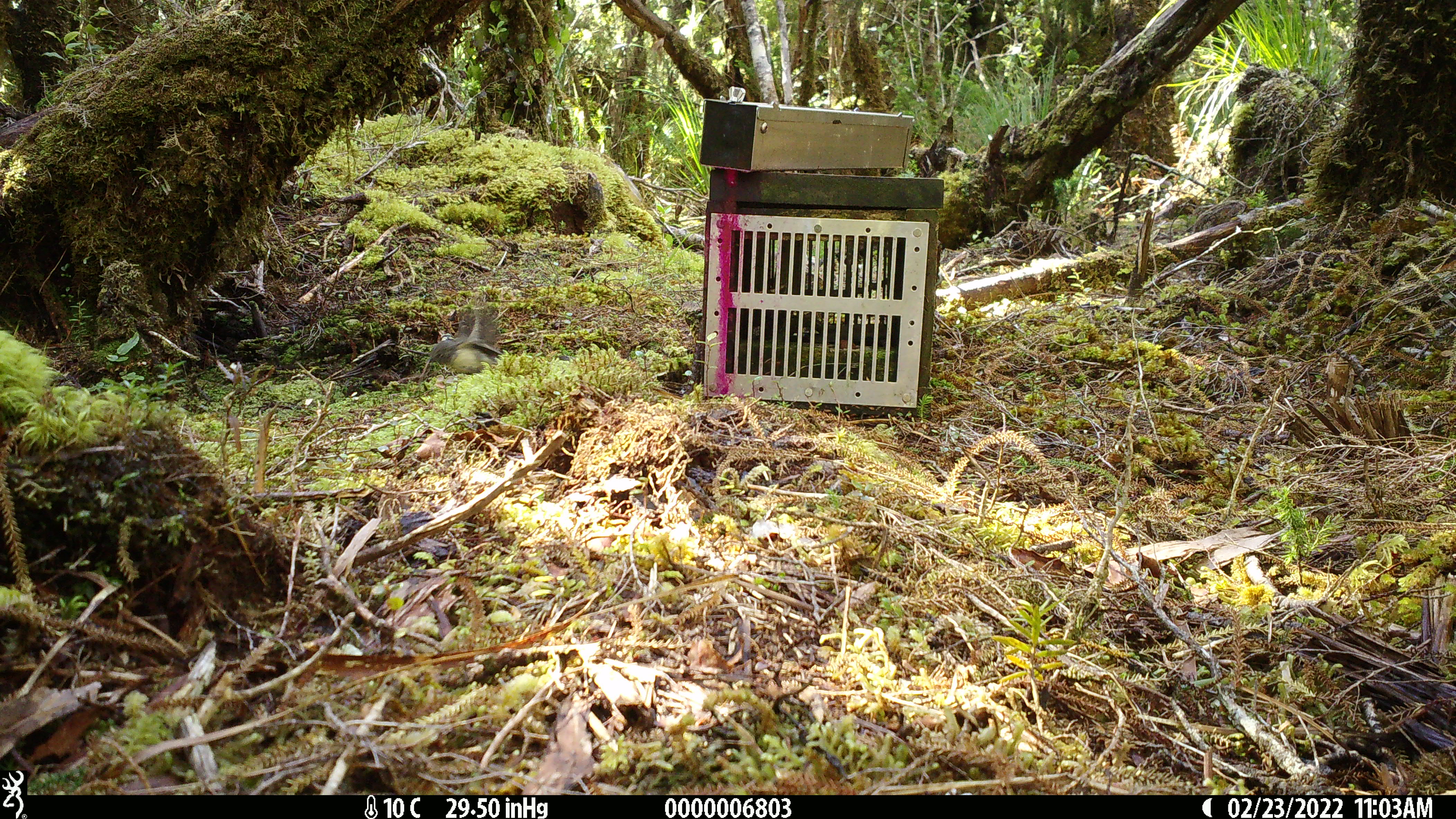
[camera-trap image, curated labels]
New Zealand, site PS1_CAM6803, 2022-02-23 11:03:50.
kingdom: Animalia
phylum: Chordata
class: Aves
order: Passeriformes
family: Petroicidae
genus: Petroica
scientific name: Petroica macrocephala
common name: tomtit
Tomtit (Petroica macrocephala).